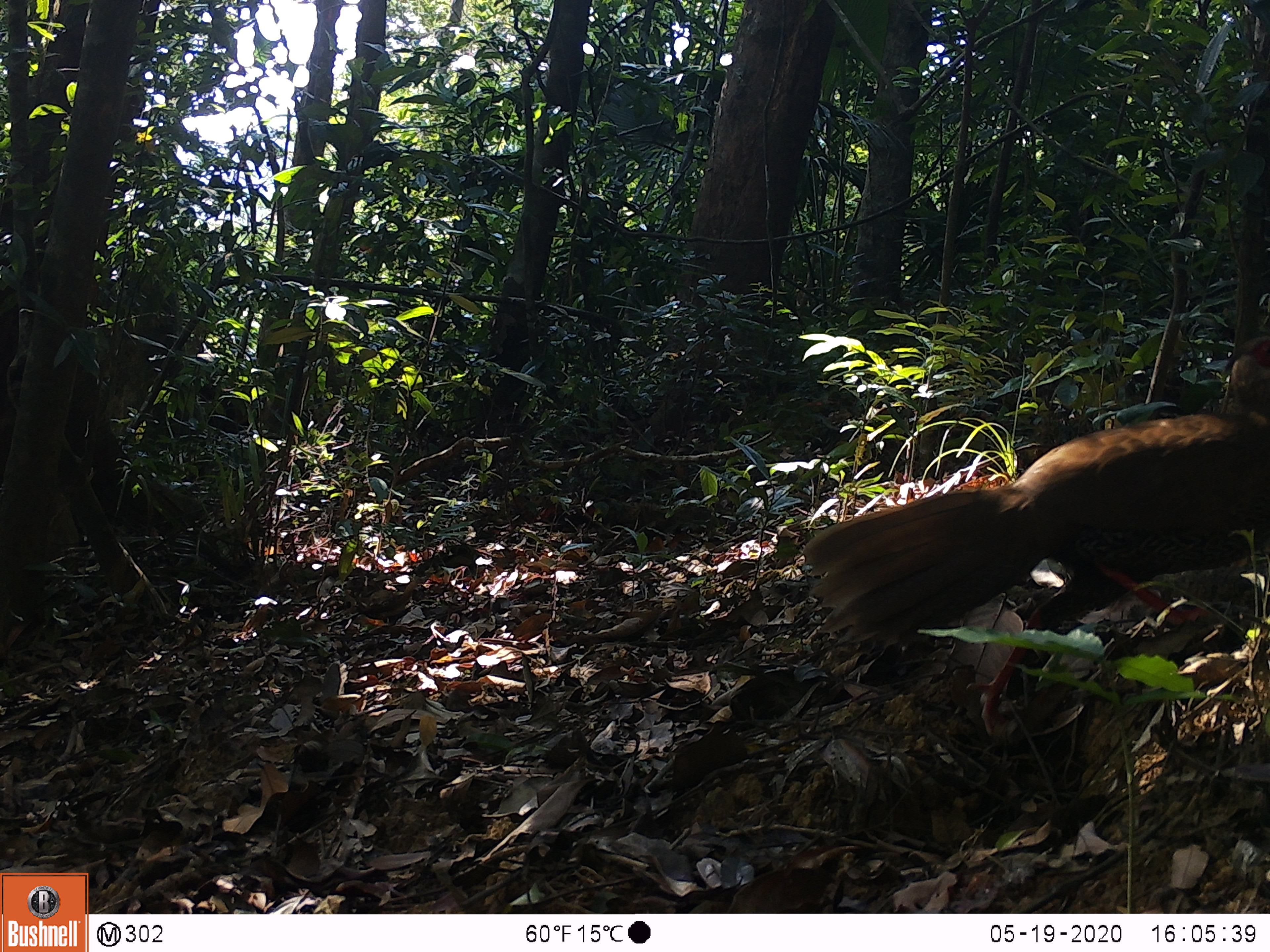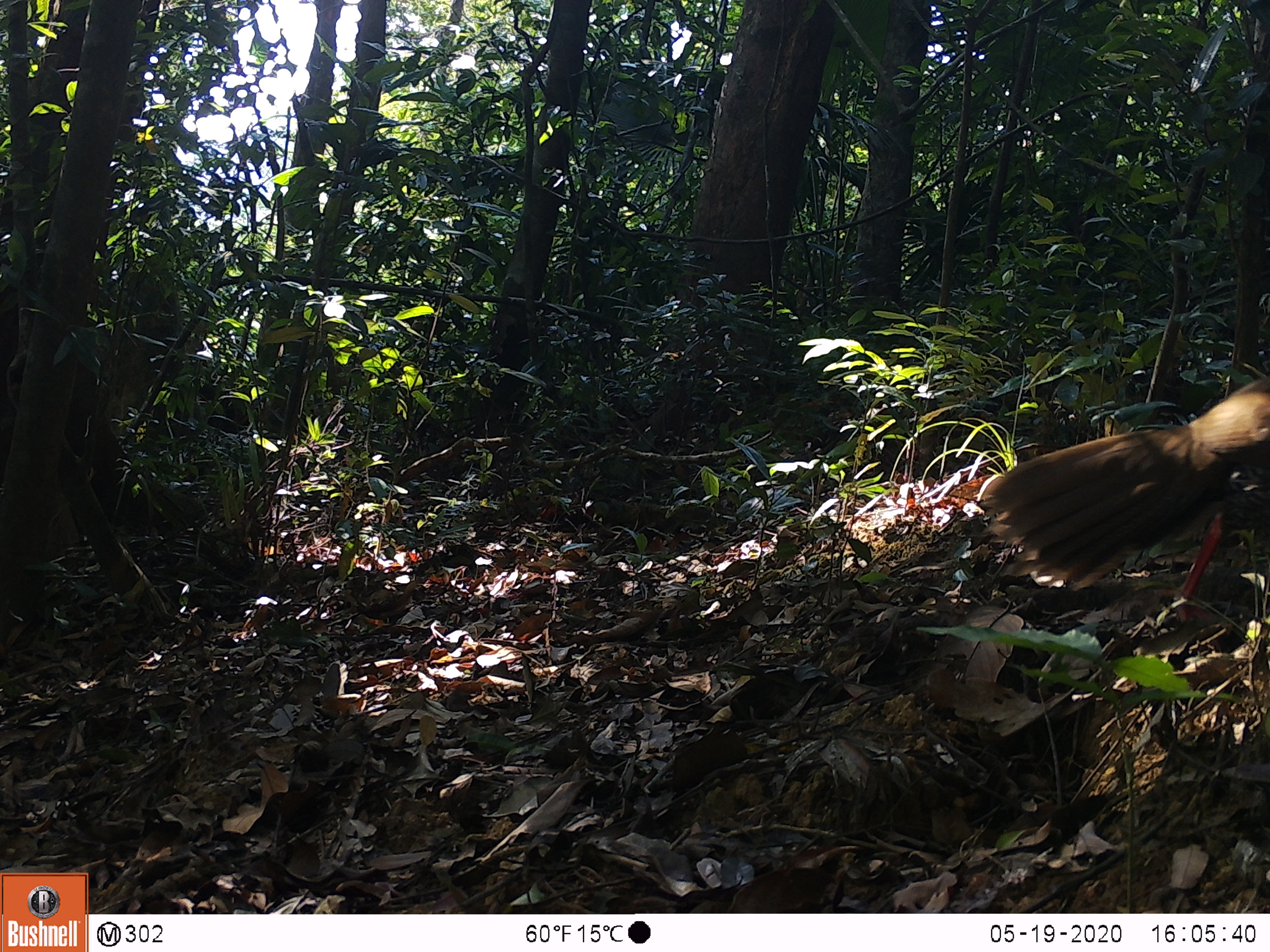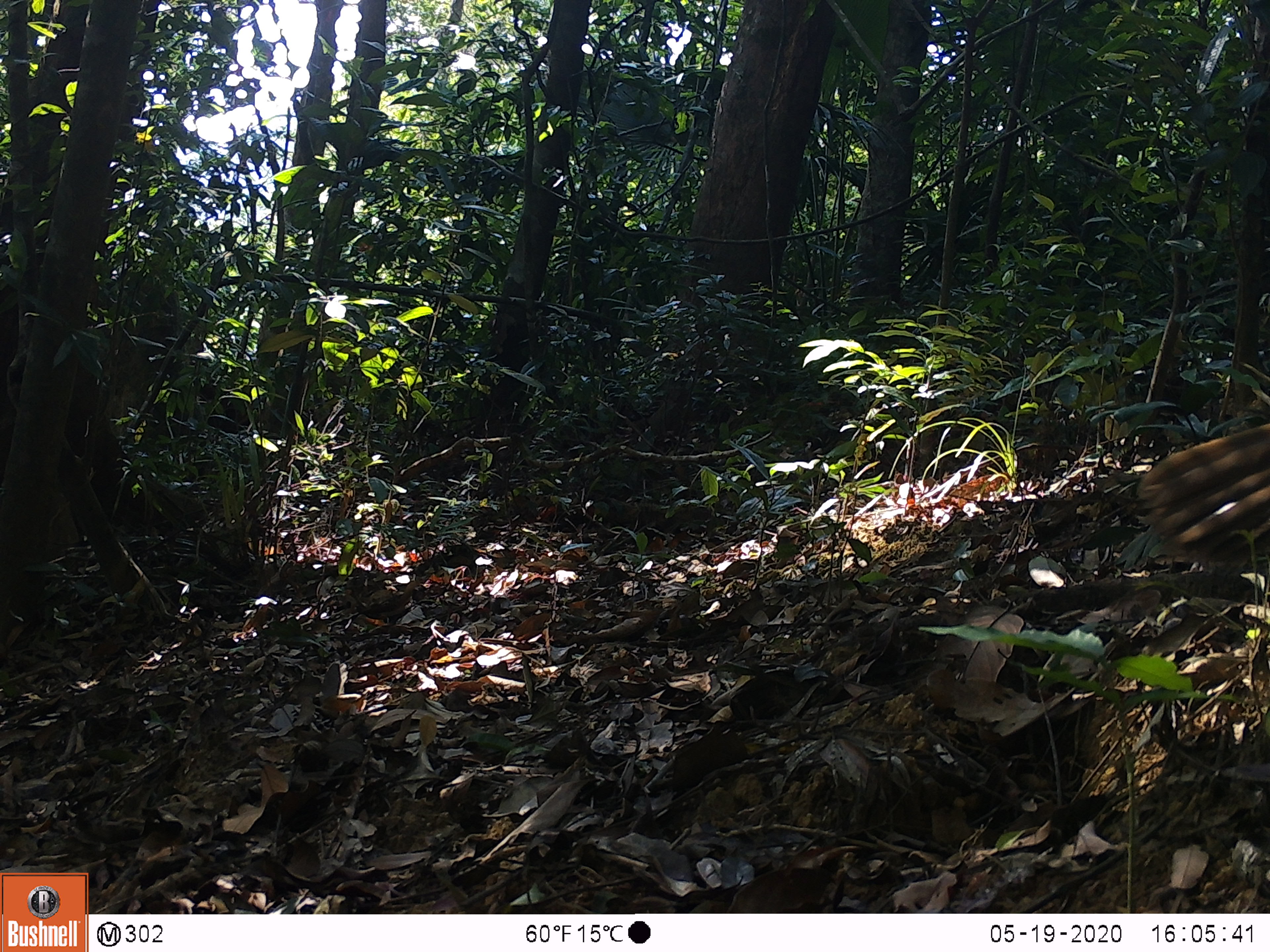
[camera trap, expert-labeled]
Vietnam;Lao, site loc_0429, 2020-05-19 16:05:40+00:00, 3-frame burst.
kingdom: Animalia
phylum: Chordata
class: Aves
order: Galliformes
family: Phasianidae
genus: Lophura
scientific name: Lophura nycthemera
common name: silver pheasant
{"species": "silver pheasant (Lophura nycthemera)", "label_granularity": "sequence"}